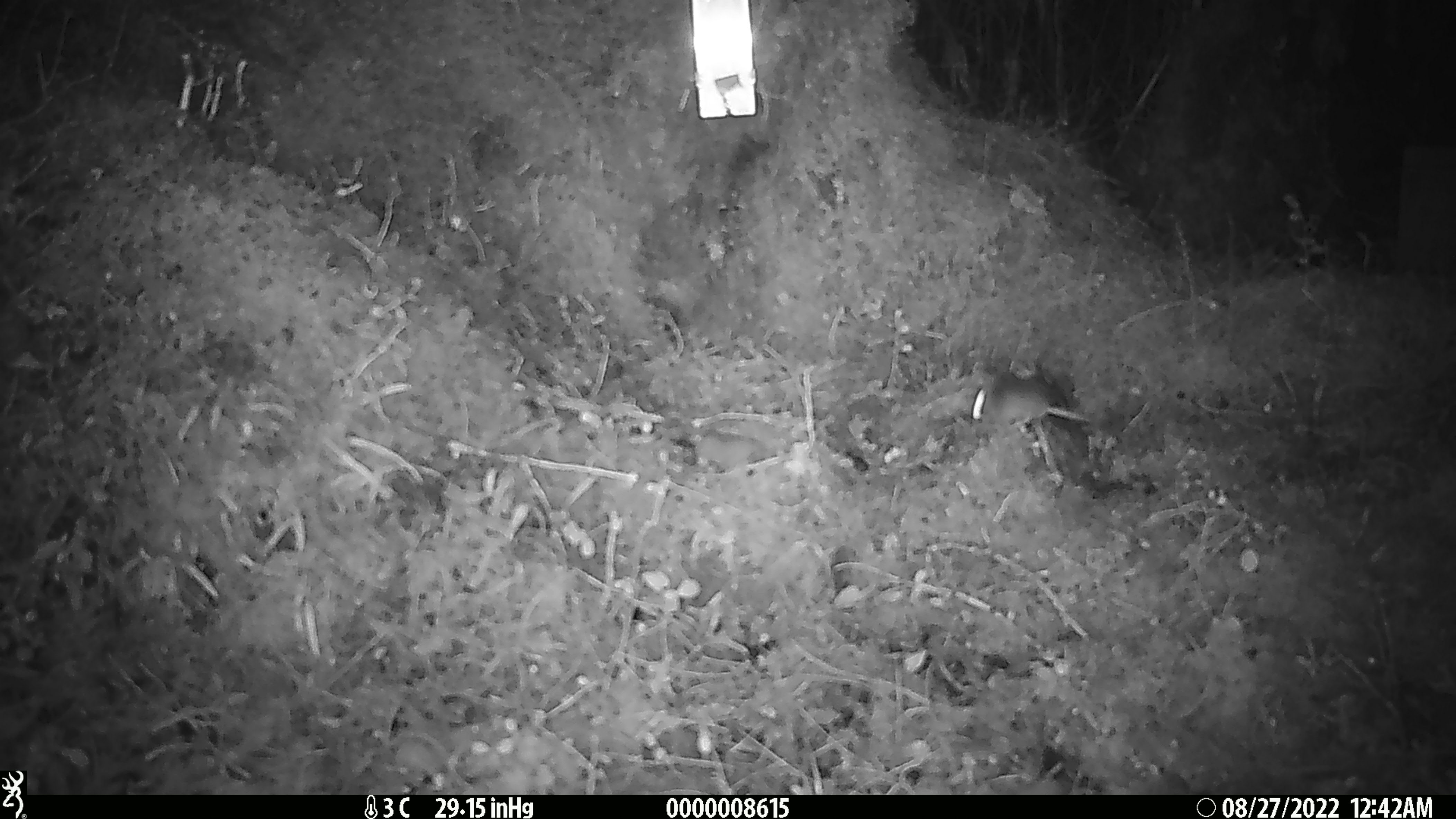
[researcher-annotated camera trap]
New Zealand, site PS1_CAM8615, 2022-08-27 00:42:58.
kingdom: Animalia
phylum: Chordata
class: Mammalia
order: Rodentia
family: Muridae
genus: Mus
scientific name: Mus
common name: mouse